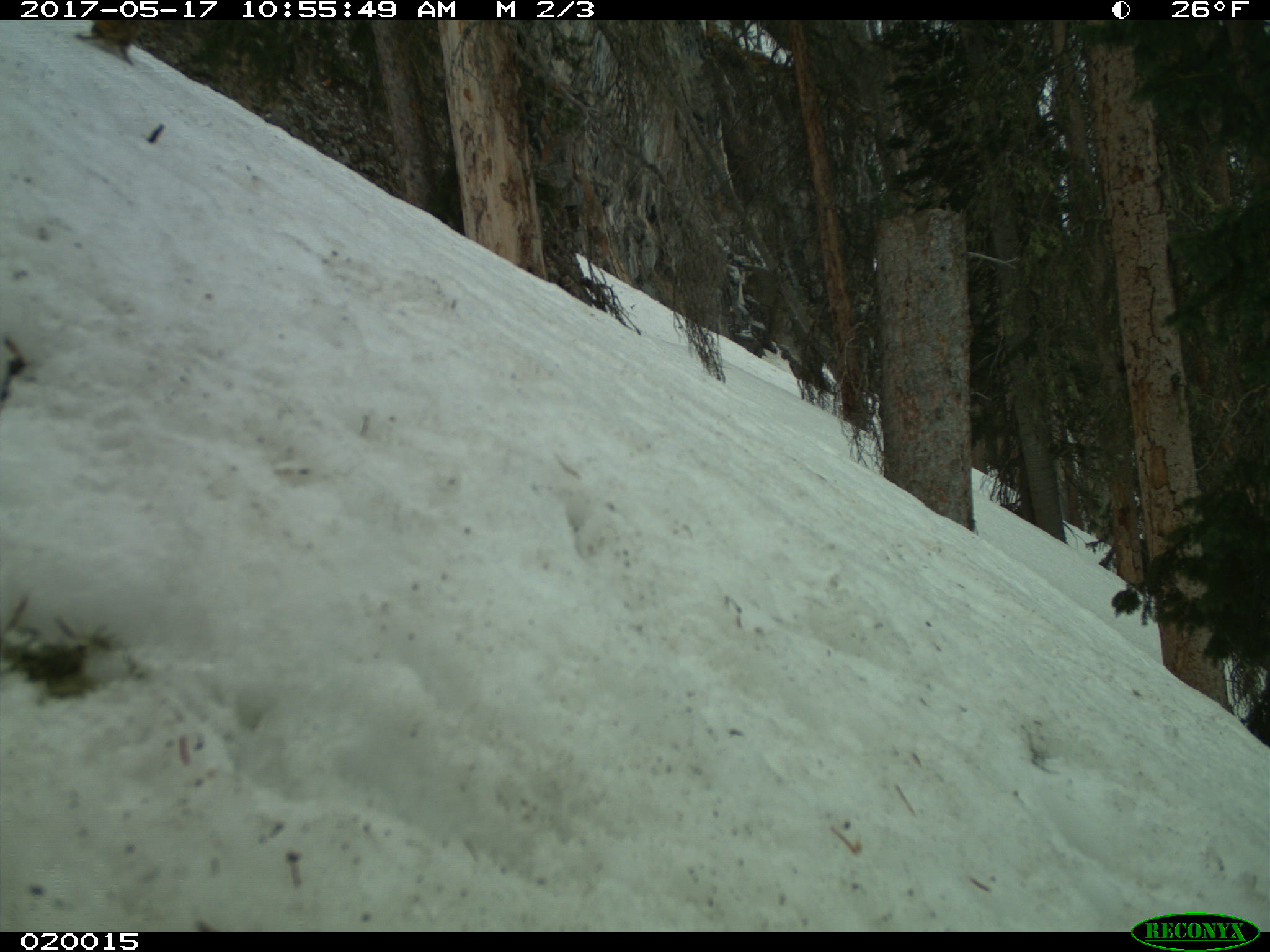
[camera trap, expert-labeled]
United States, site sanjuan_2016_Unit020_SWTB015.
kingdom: Animalia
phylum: Chordata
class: Mammalia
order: Rodentia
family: Sciuridae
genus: Tamiasciurus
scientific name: Tamiasciurus hudsonicus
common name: american red squirrel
Tamiasciurus hudsonicus (american red squirrel).